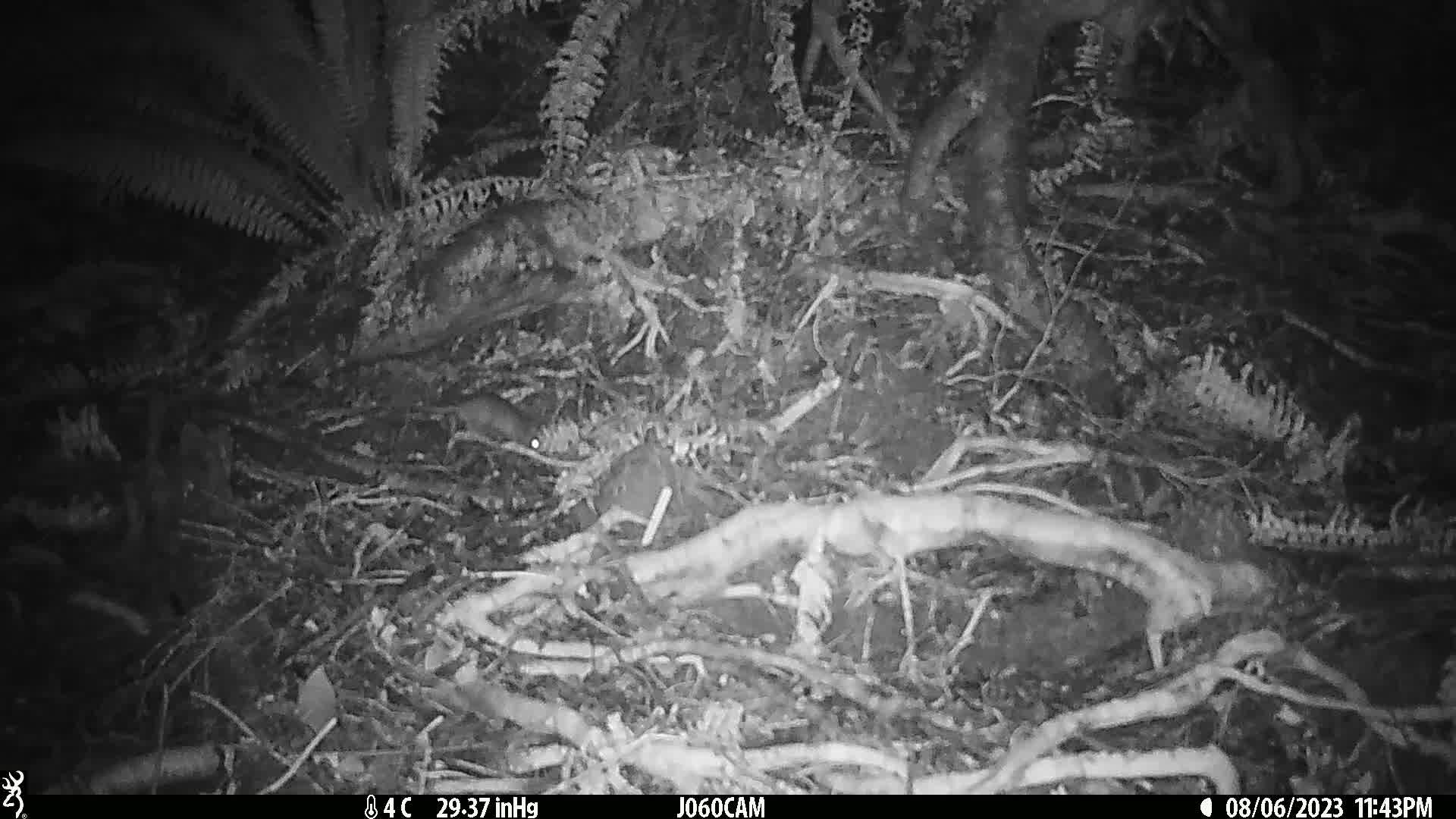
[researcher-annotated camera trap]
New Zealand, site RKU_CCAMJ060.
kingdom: Animalia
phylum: Chordata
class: Mammalia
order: Rodentia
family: Muridae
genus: Rattus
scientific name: Rattus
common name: rat